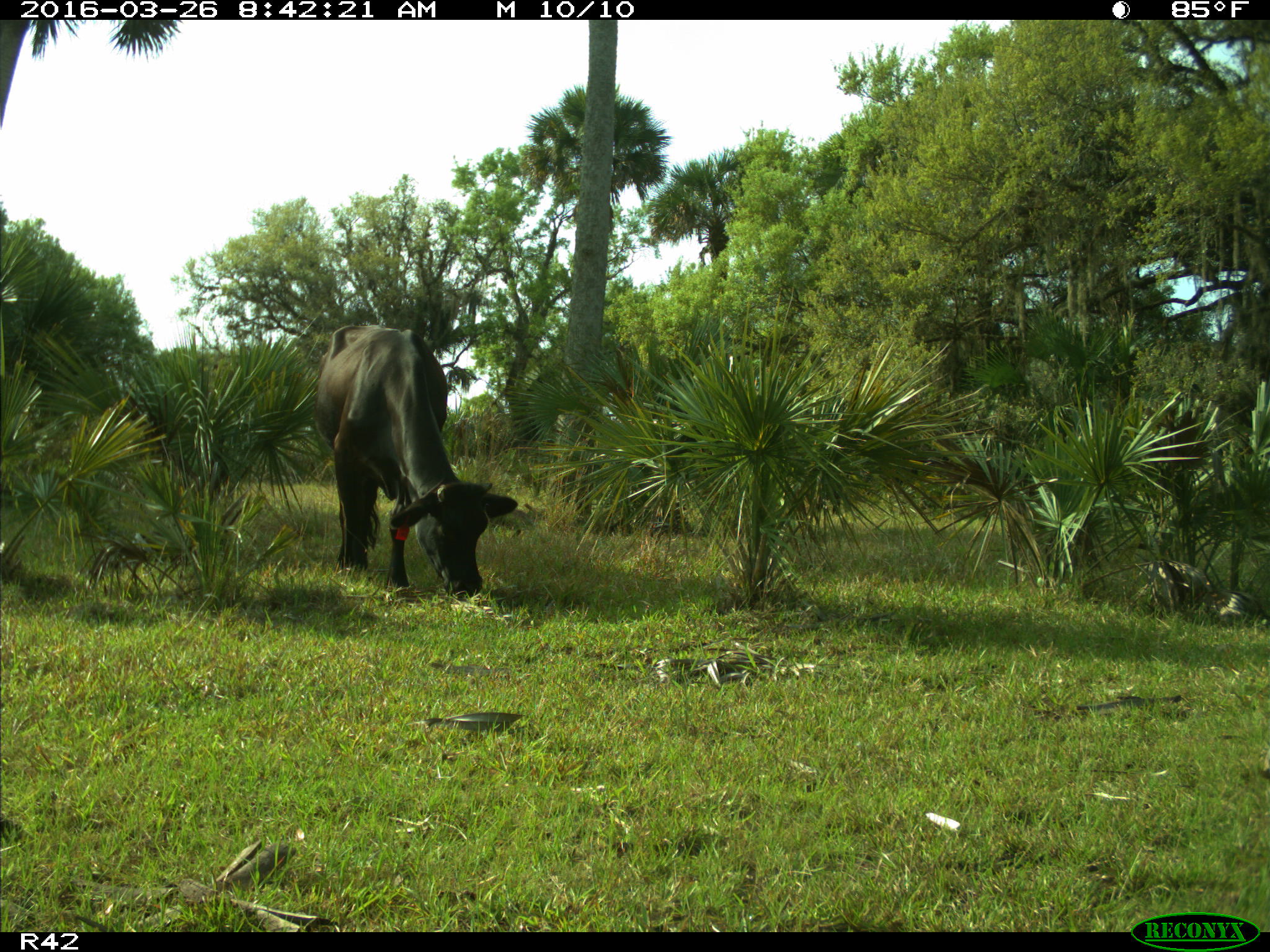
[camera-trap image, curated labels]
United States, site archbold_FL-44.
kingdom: Animalia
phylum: Chordata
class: Mammalia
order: Artiodactyla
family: Bovidae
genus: Bos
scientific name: Bos taurus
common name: domestic cow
Bos taurus (domestic cow).